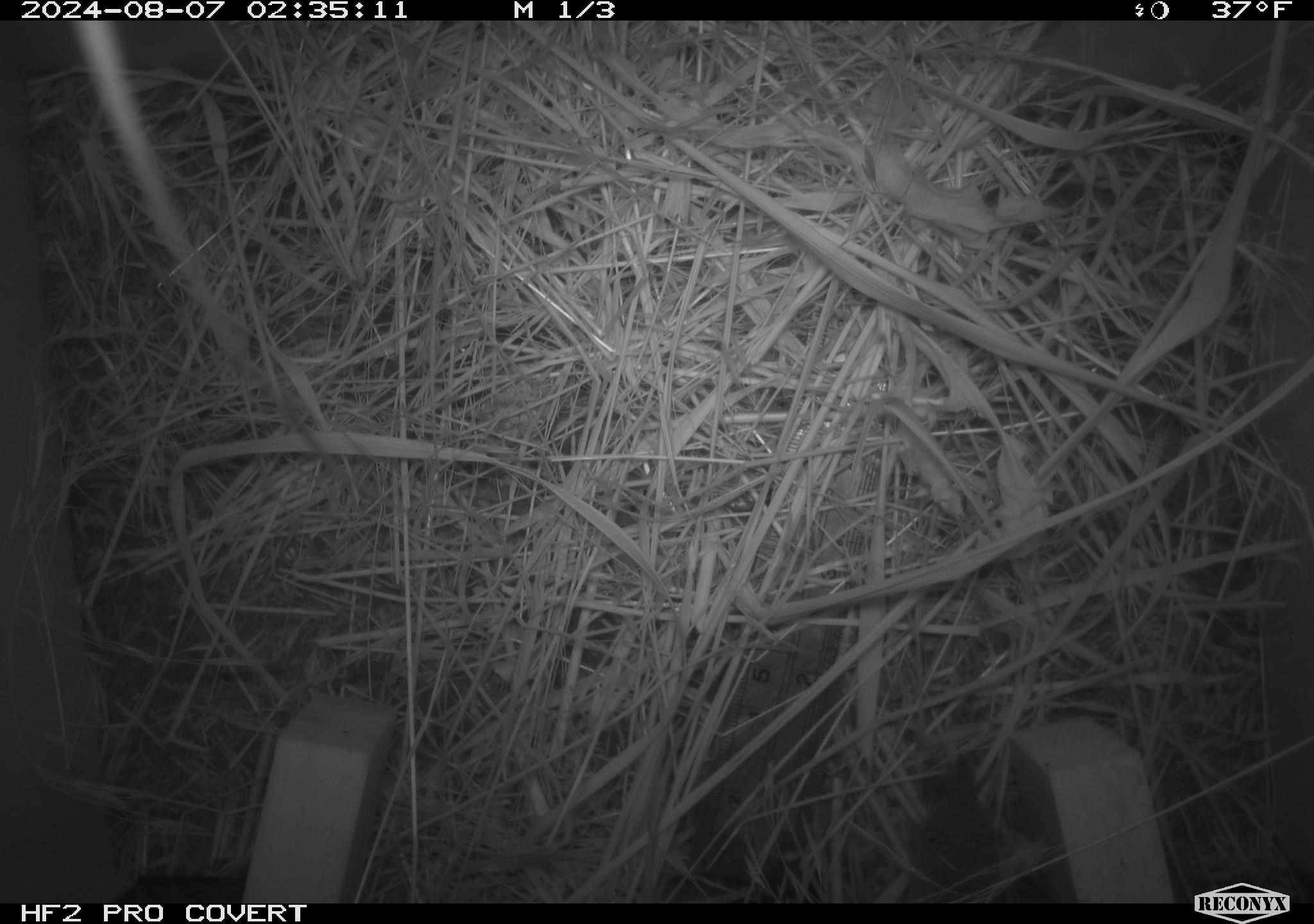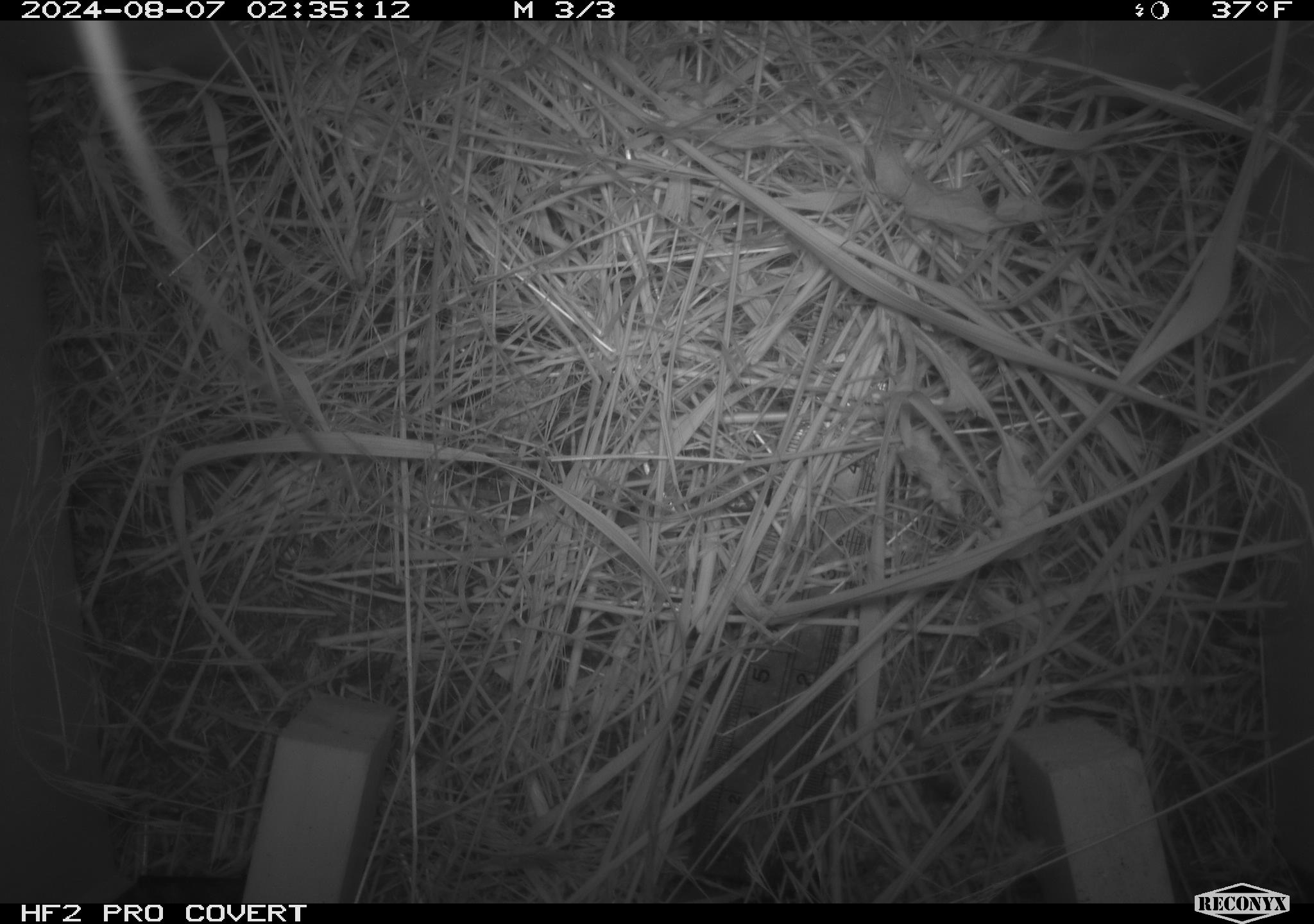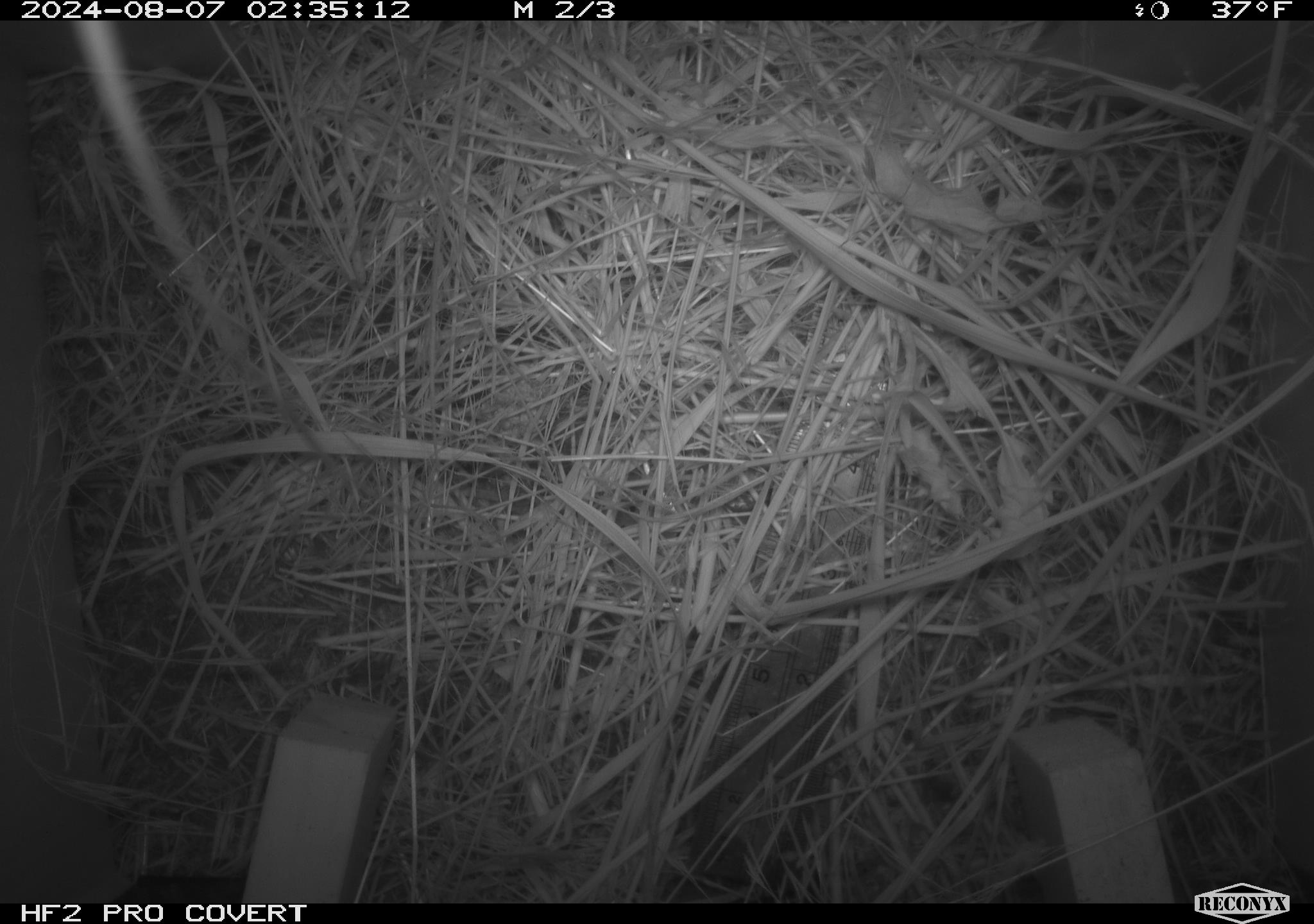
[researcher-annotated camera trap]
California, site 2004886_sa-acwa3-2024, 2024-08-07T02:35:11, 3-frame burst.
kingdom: Animalia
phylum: Chordata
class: Mammalia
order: Eulipotyphla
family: Soricidae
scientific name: Soricidae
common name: shrews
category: soricidae family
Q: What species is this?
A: Soricidae family (shrews) (Soricidae).